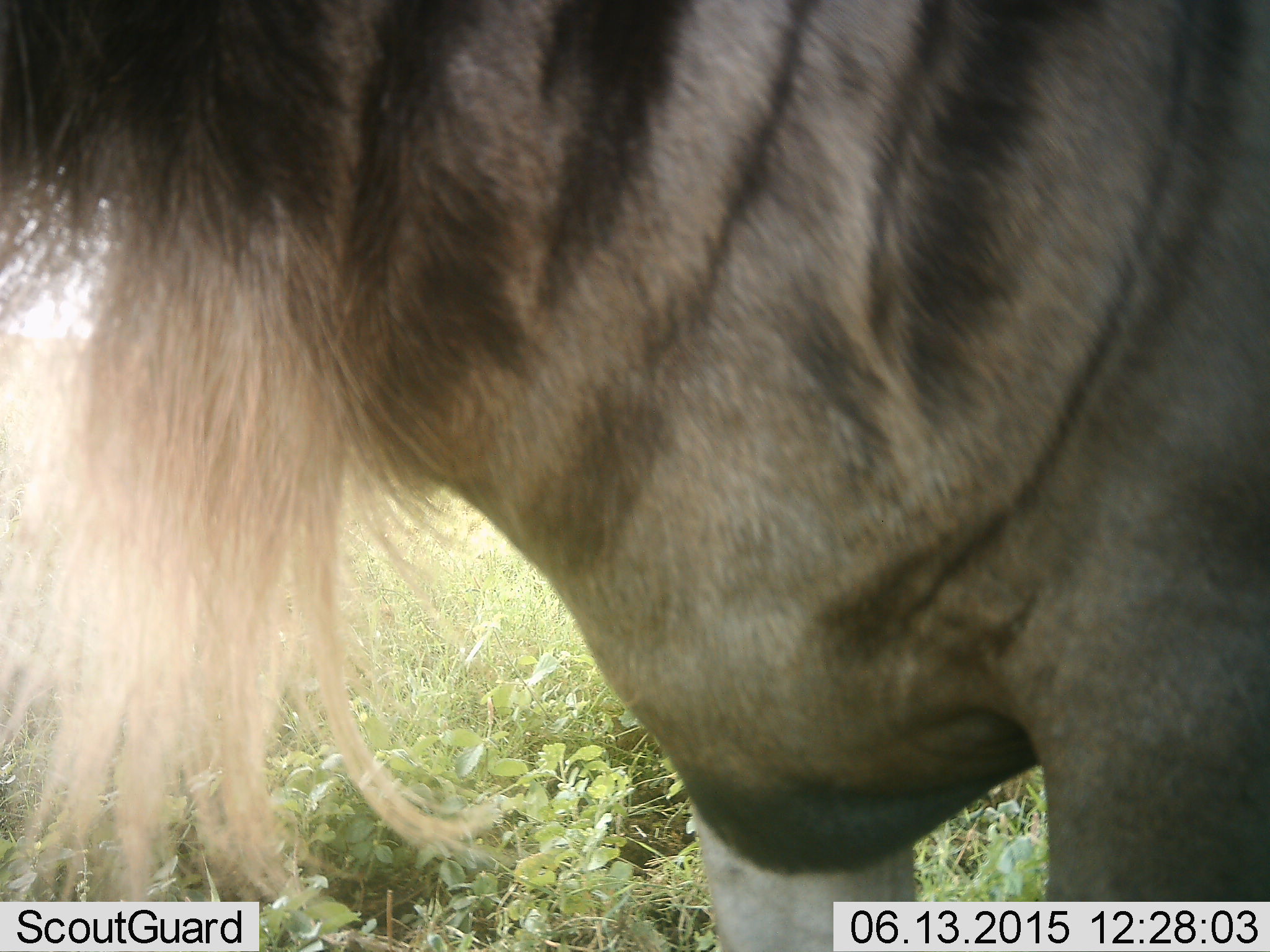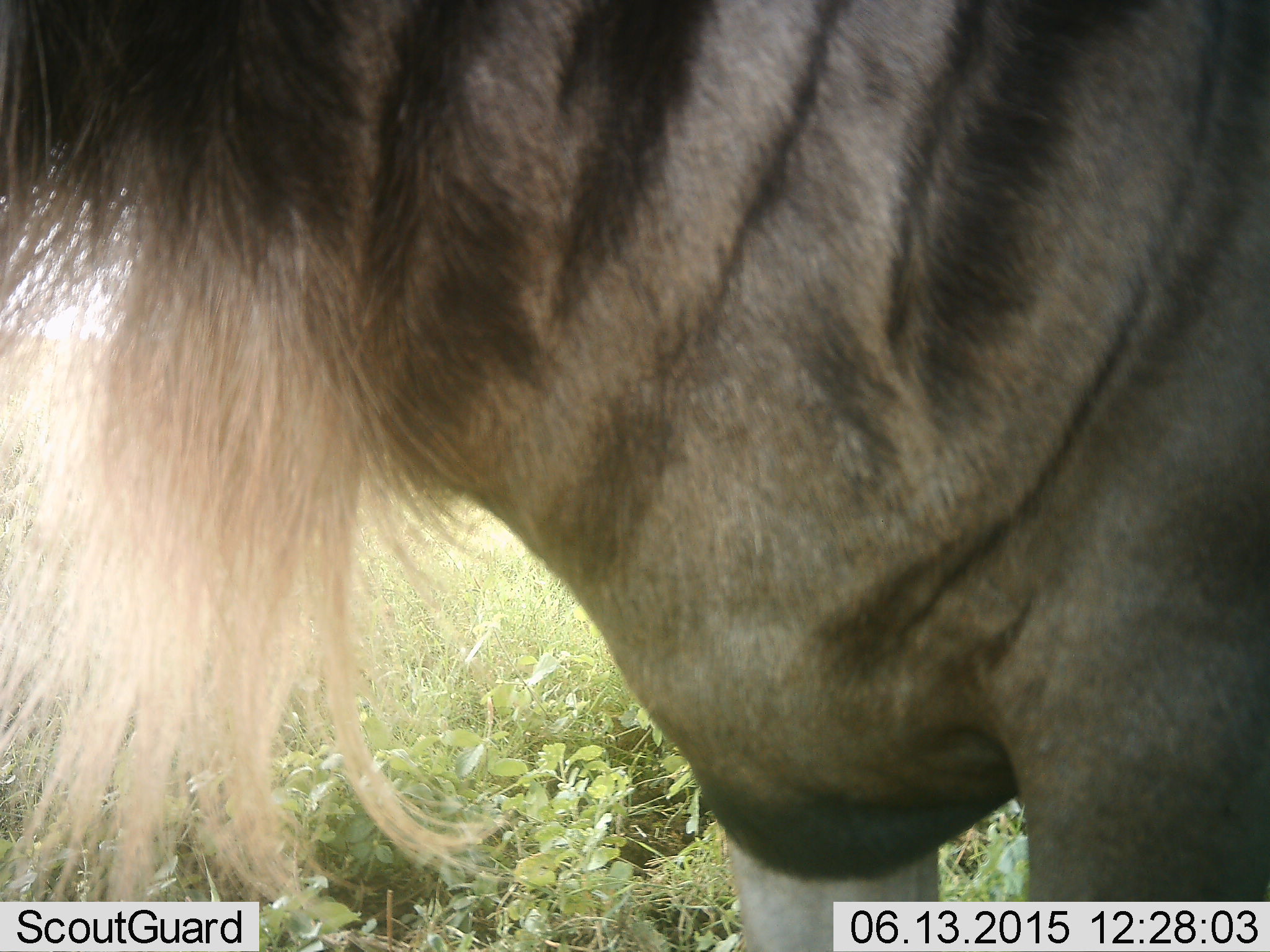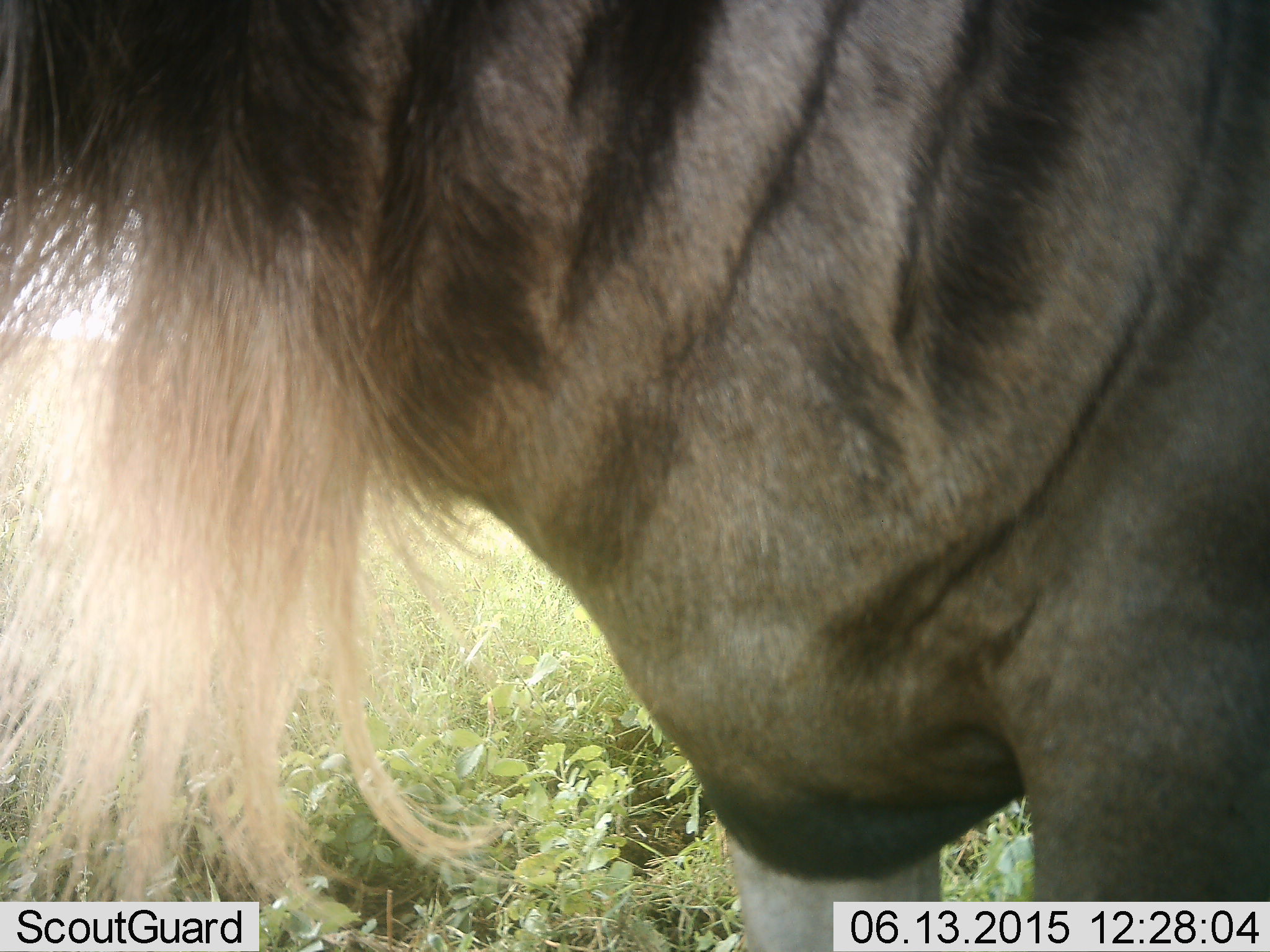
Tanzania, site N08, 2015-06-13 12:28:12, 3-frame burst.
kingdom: Animalia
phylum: Chordata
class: Mammalia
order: Artiodactyla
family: Bovidae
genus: Connochaetes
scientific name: Connochaetes taurinus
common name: blue wildebeest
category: wildebeest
Wildebeest (blue wildebeest) (Connochaetes taurinus), count 1. Behavior (volunteer vote fractions): standing 100%, resting 0%, moving 0%, interacting 0%. Young present (vote fraction): 0%. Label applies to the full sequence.